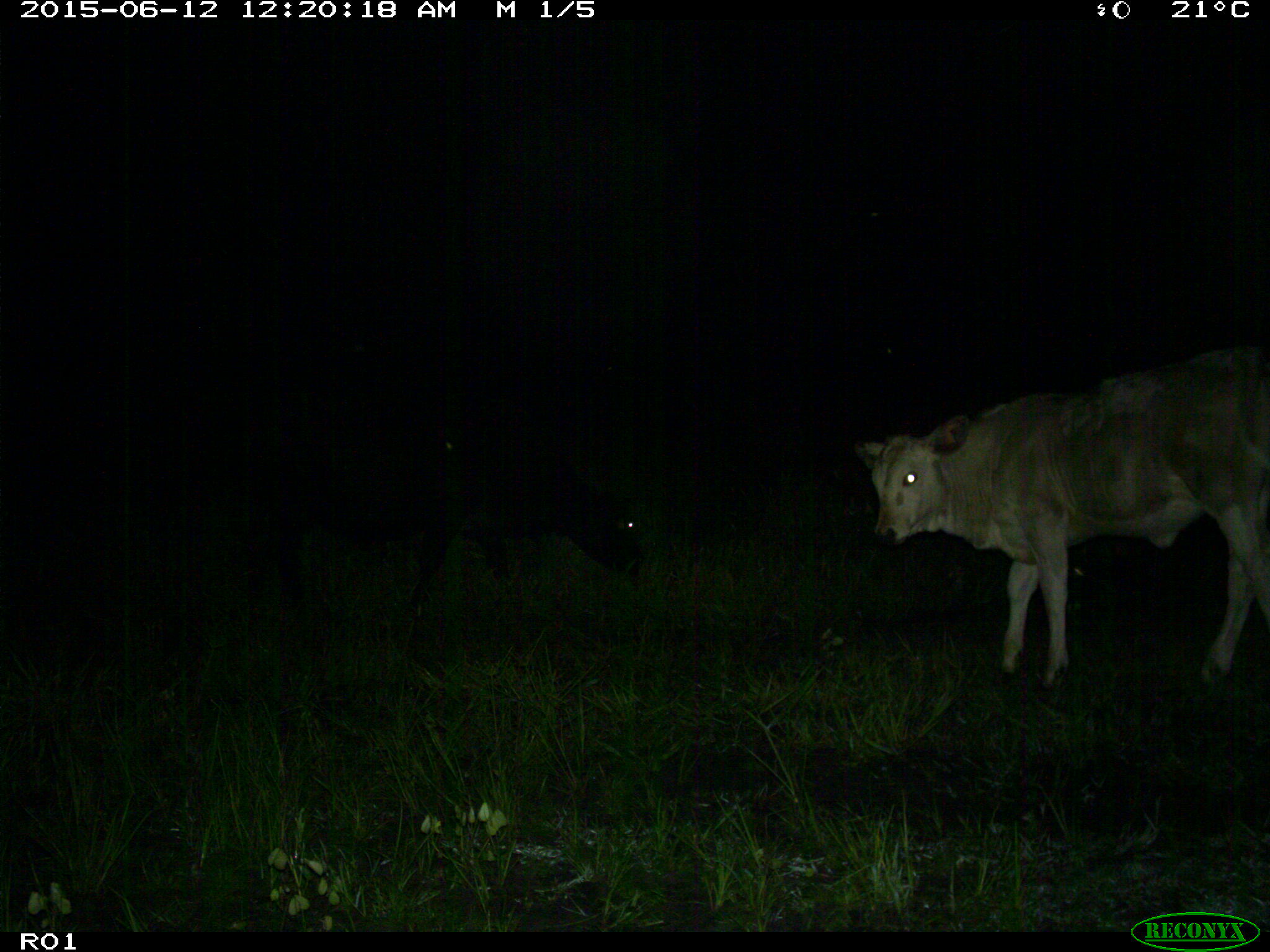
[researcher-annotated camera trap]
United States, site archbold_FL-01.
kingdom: Animalia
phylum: Chordata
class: Mammalia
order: Artiodactyla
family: Bovidae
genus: Bos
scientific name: Bos taurus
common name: domestic cow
Bos taurus (domestic cow).